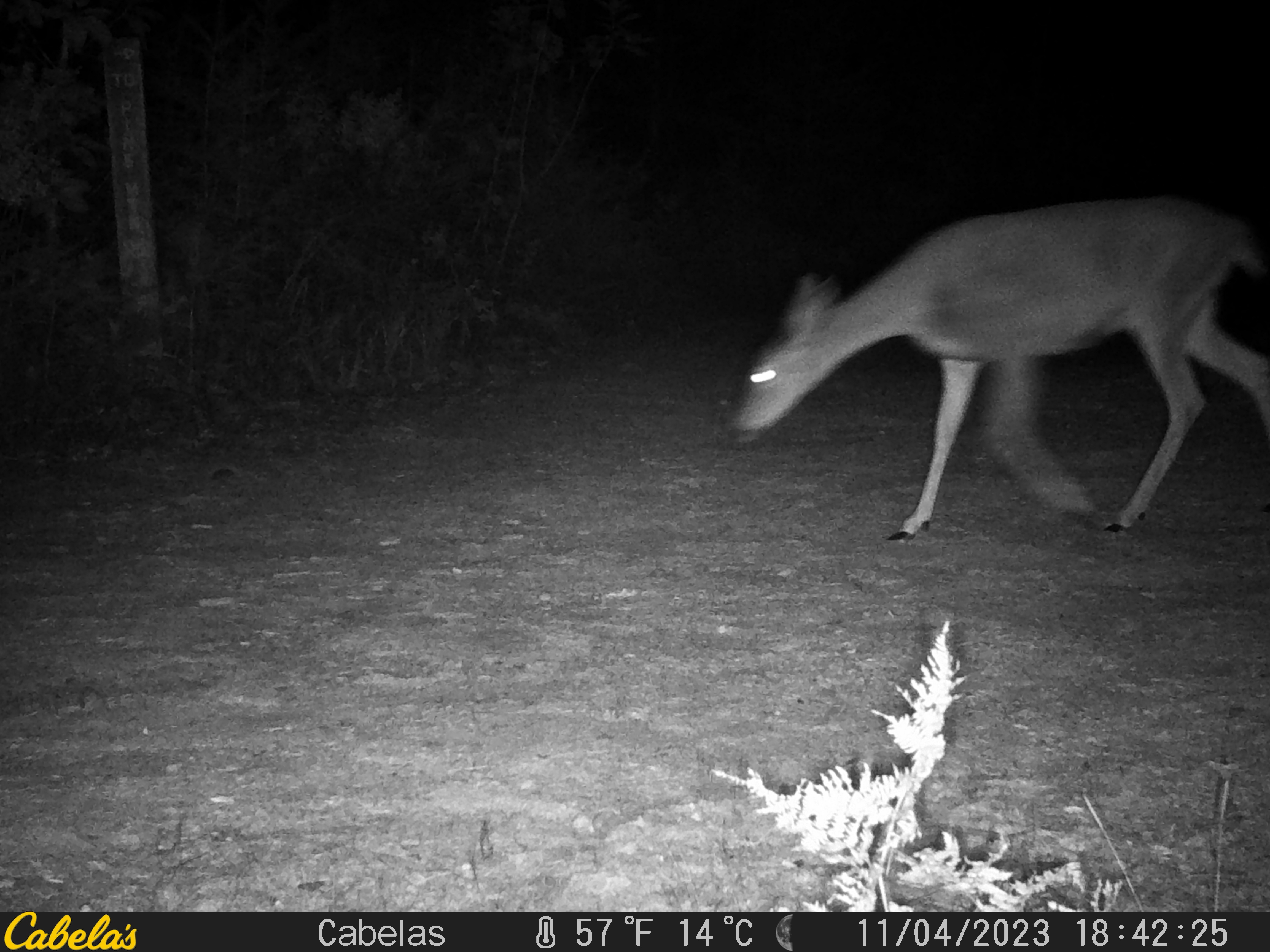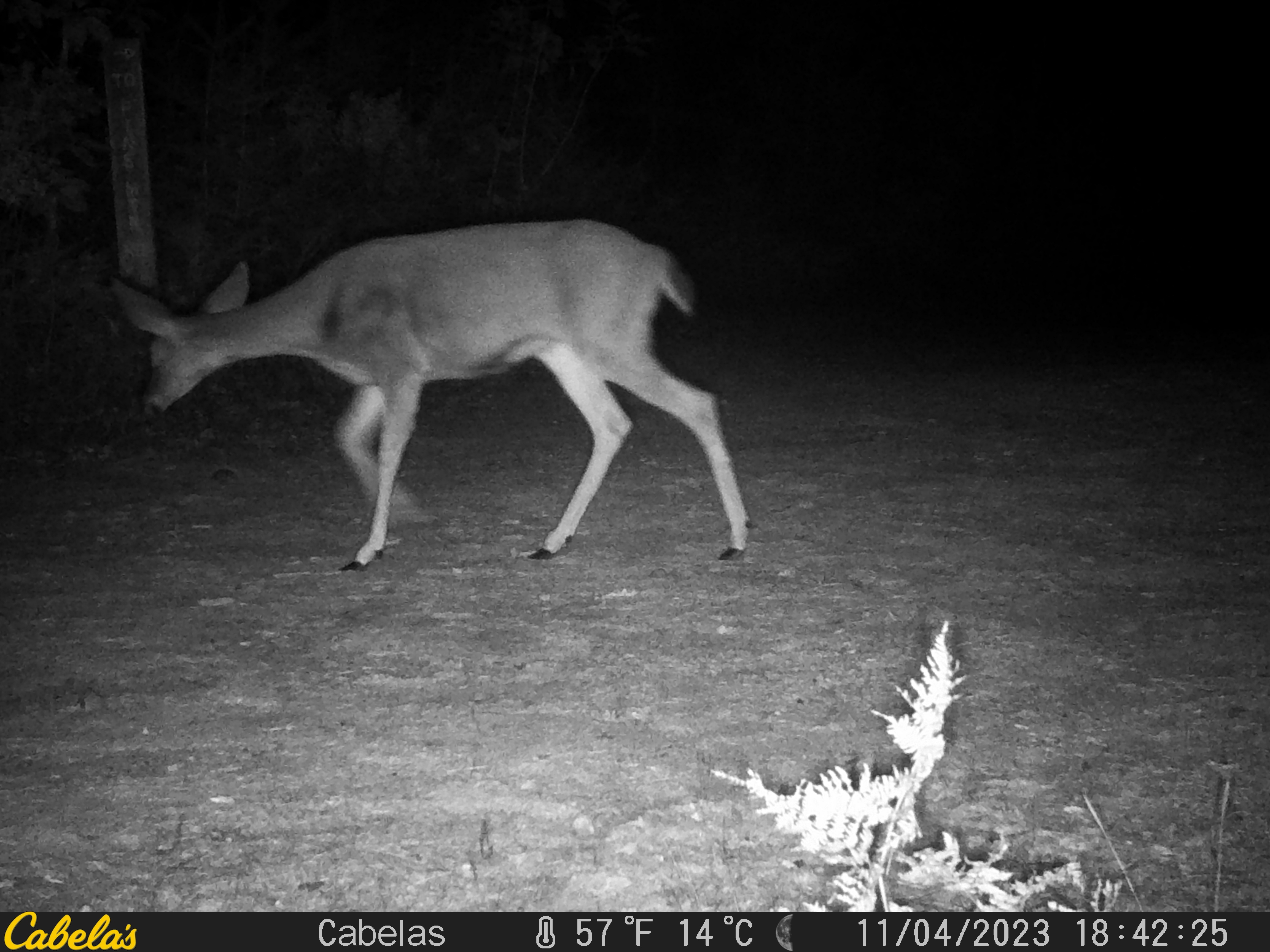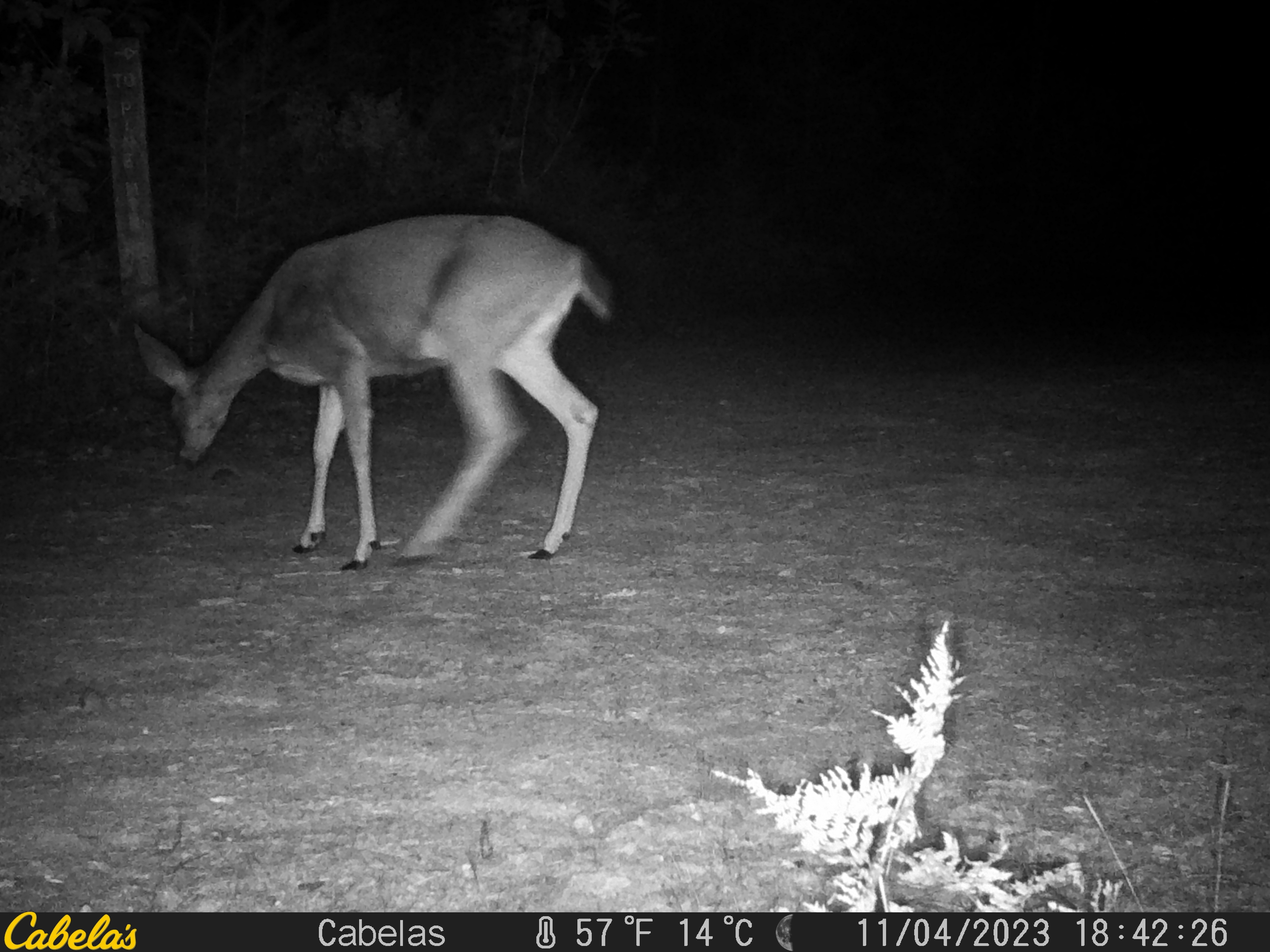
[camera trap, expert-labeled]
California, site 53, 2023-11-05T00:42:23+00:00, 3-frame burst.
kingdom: Animalia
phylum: Chordata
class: Mammalia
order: Artiodactyla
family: Cervidae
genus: Odocoileus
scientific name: Odocoileus hemionus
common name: mule deer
Mule deer (Odocoileus hemionus).